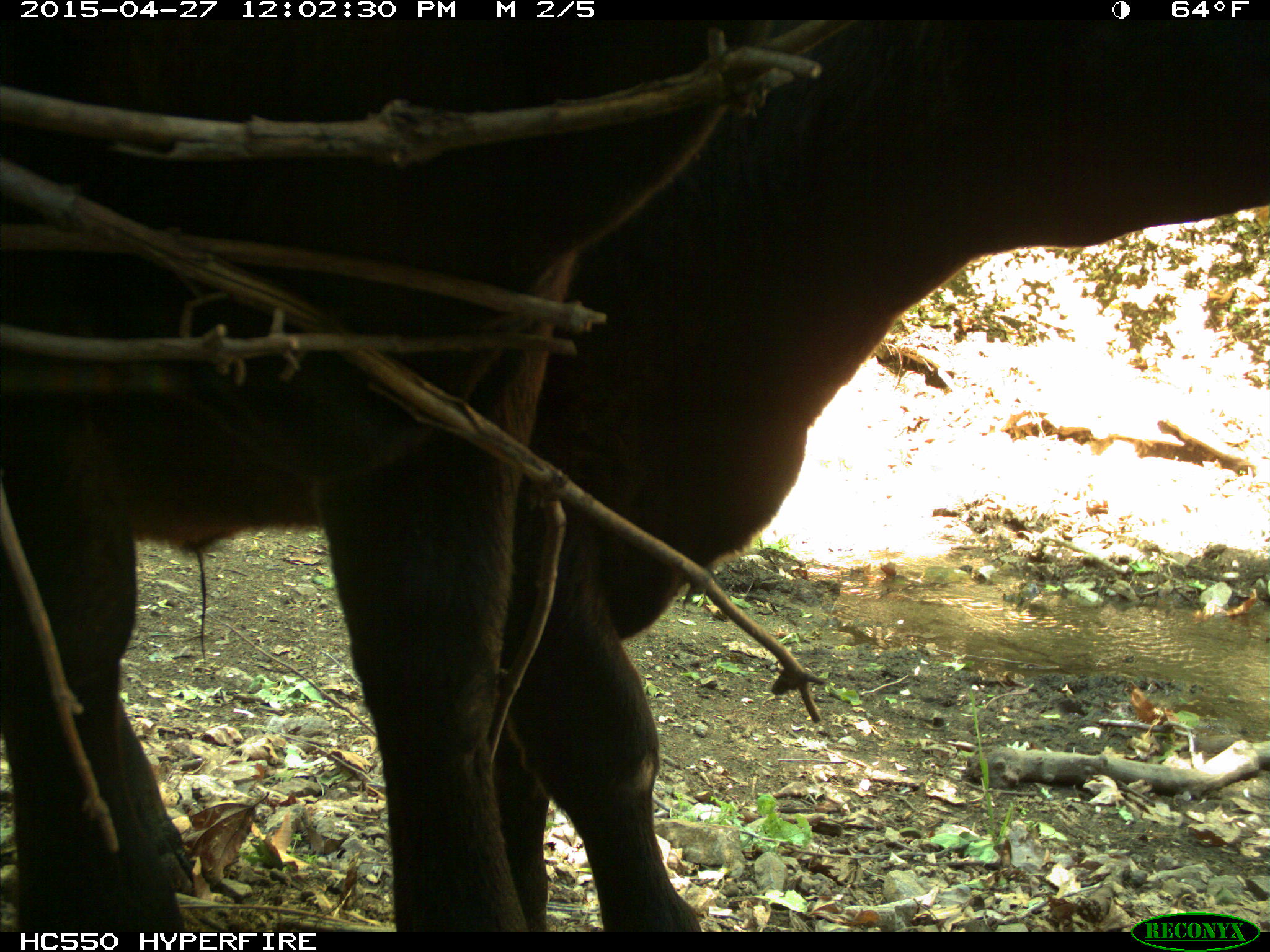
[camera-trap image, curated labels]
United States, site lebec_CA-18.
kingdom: Animalia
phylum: Chordata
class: Mammalia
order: Artiodactyla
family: Bovidae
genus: Bos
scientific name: Bos taurus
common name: domestic cow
Bos taurus (domestic cow).